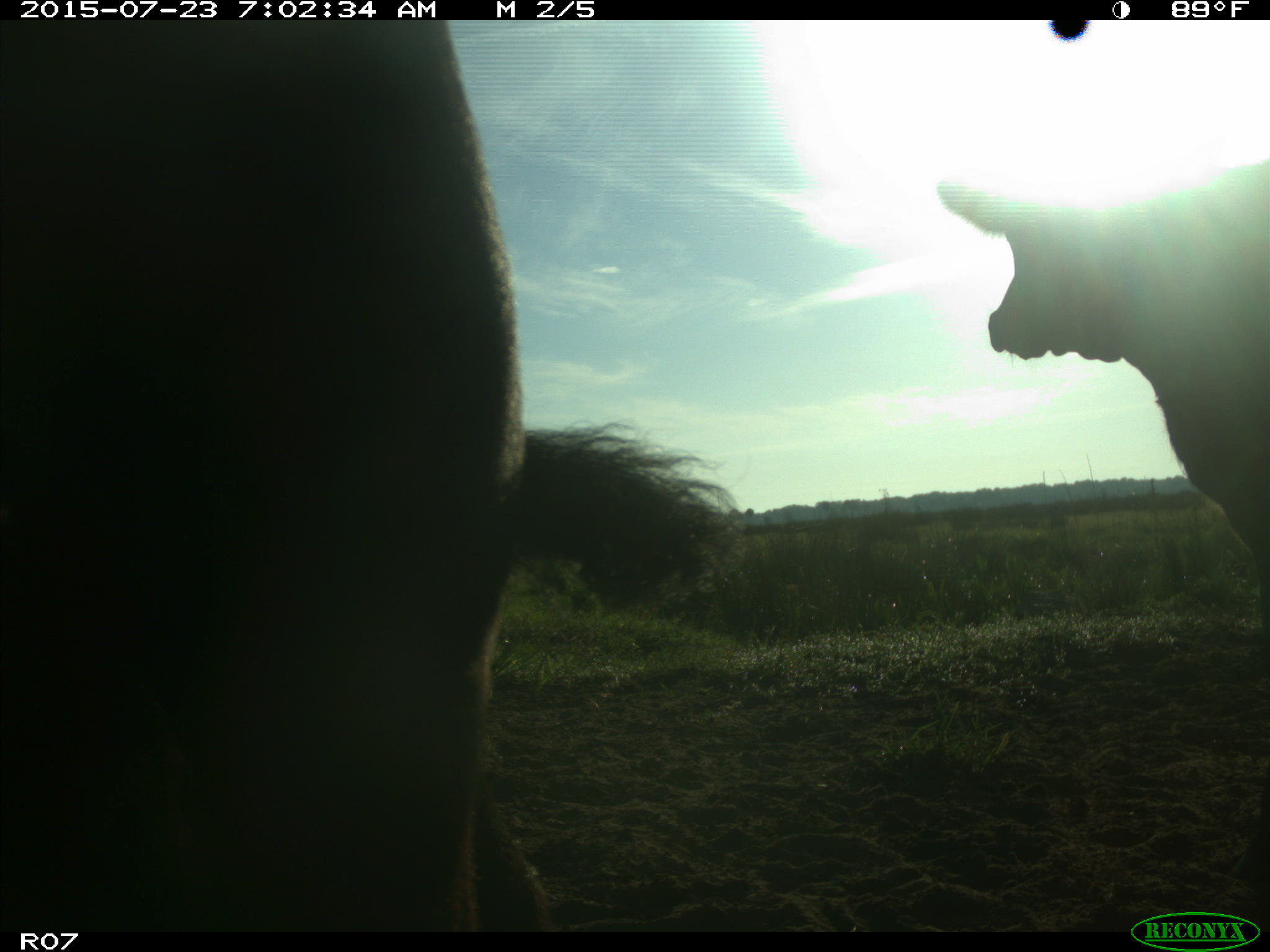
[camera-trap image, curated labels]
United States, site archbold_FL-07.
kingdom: Animalia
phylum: Chordata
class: Mammalia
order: Artiodactyla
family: Bovidae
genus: Bos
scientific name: Bos taurus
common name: domestic cow